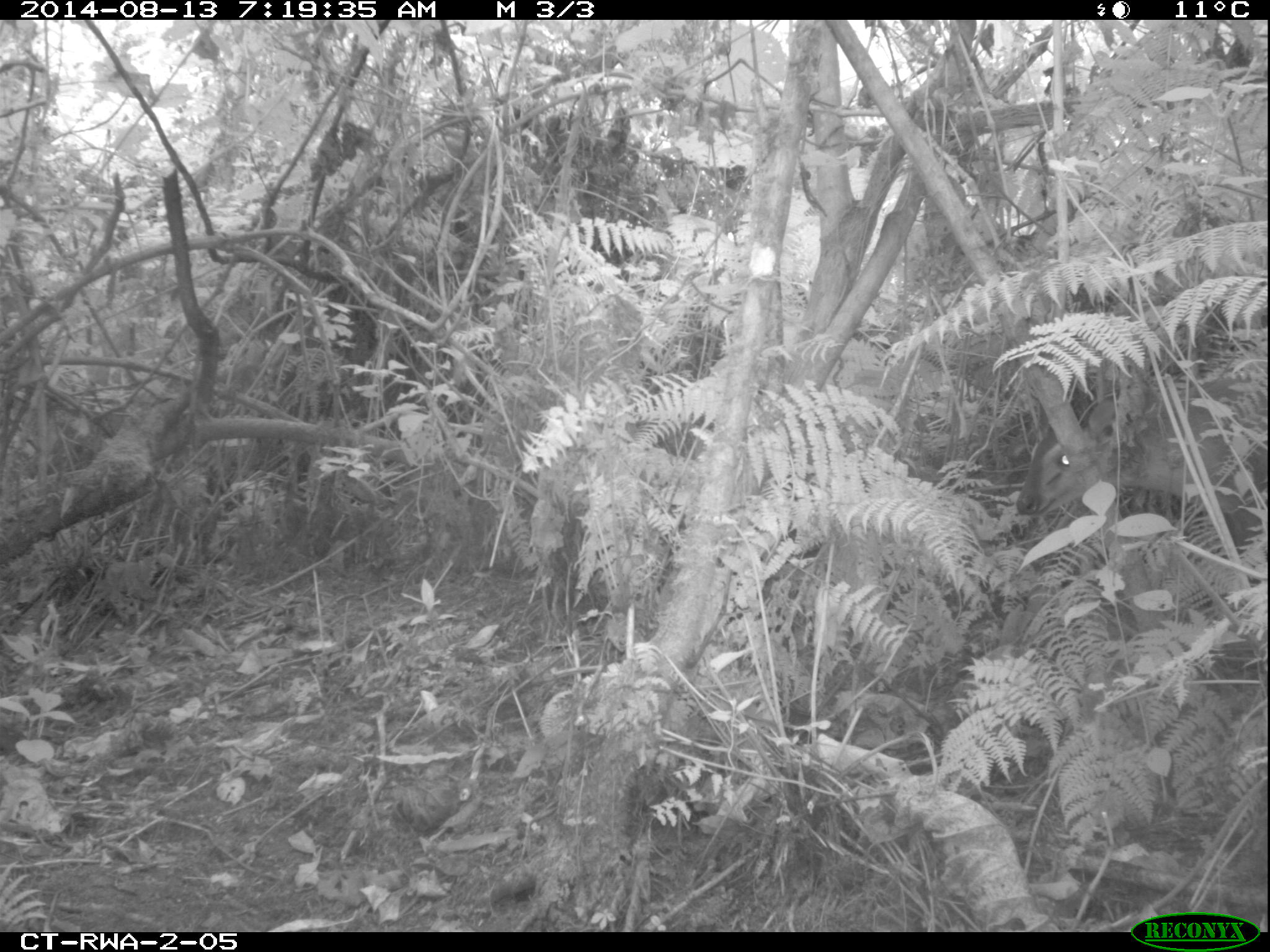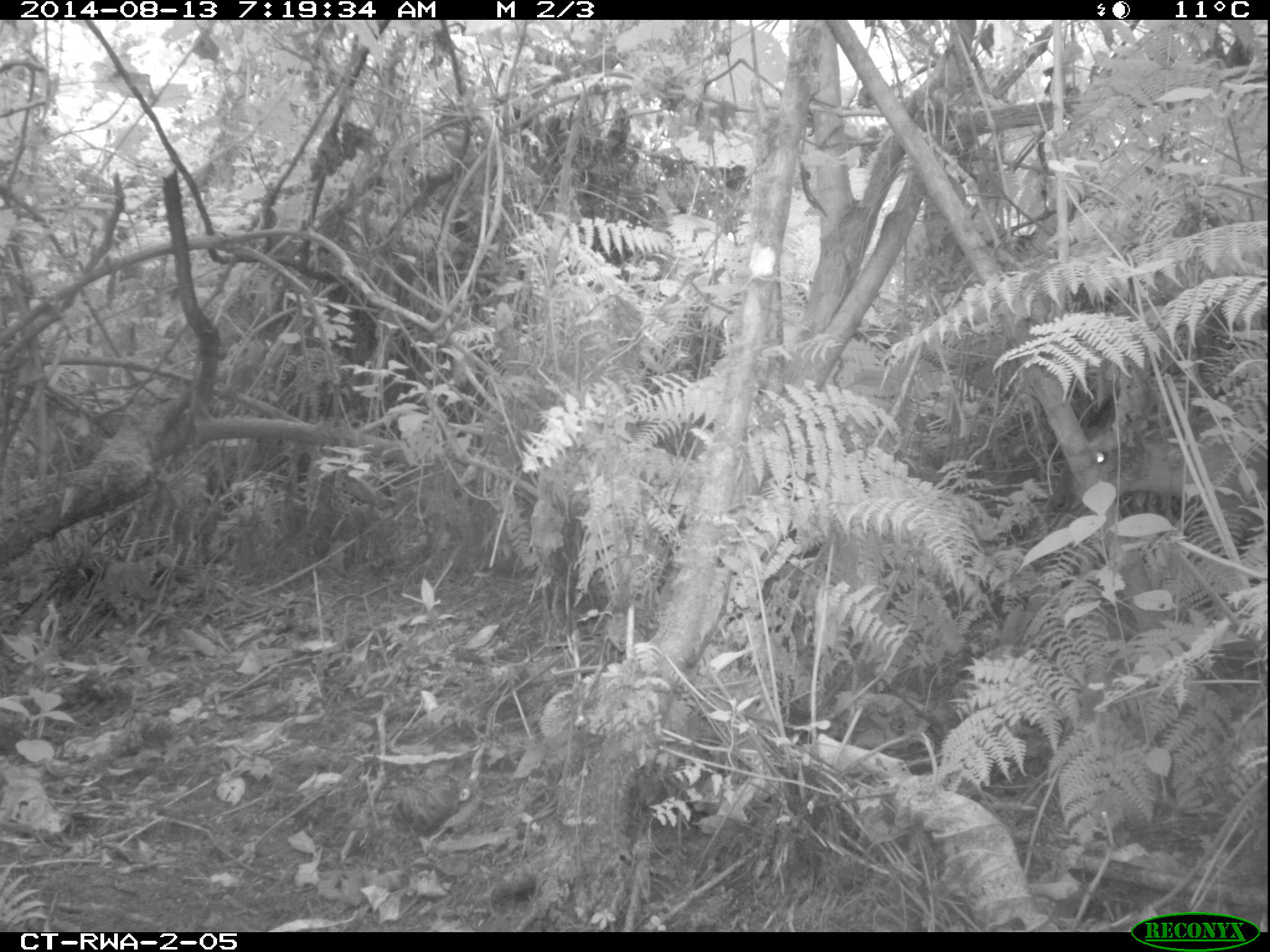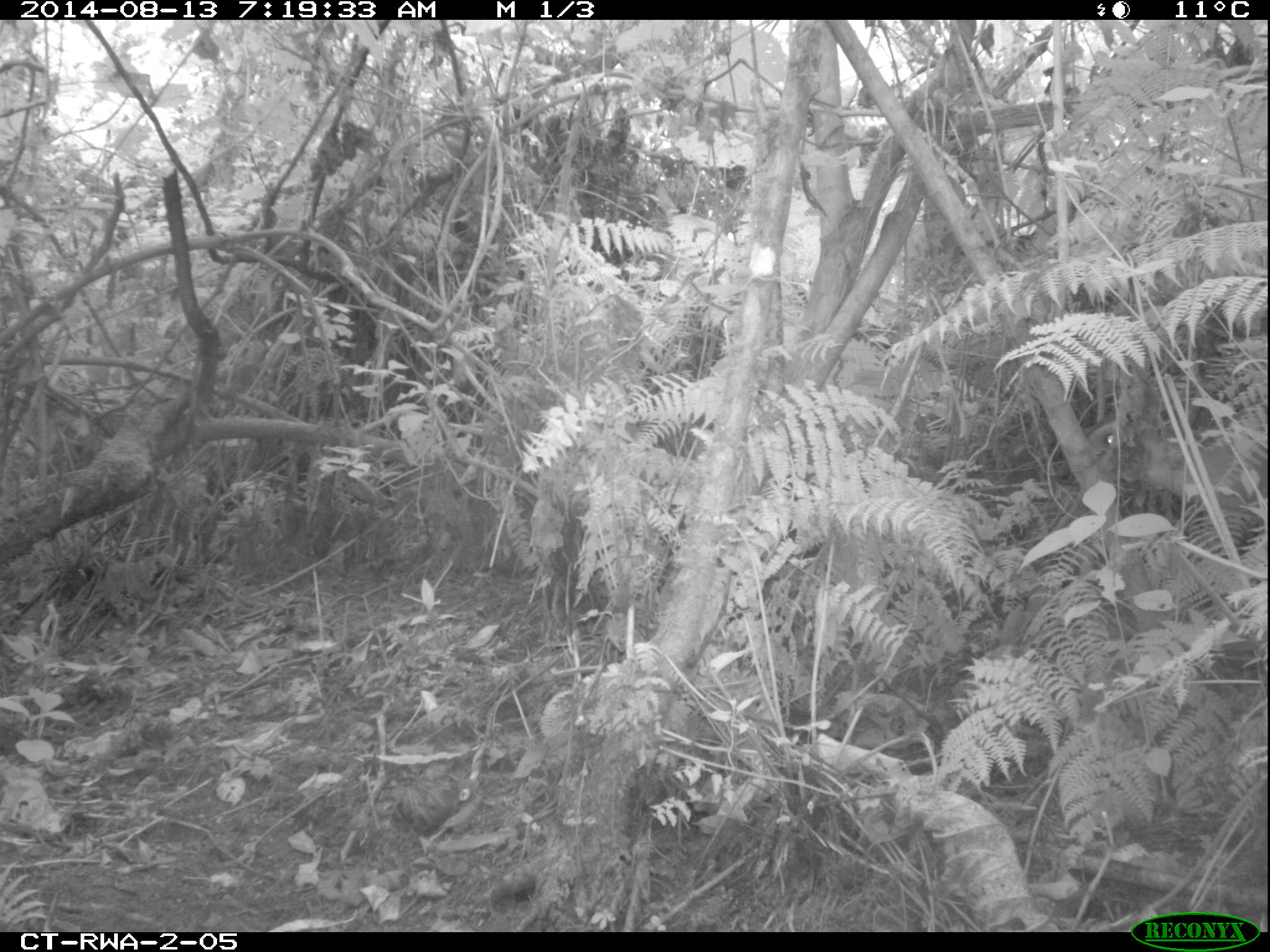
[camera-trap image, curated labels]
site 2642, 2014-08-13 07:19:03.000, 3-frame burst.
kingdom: Animalia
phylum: Chordata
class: Mammalia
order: Artiodactyla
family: Bovidae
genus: Cephalophus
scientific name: Cephalophus nigrifrons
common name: black-fronted duiker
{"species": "Cephalophus nigrifrons (black-fronted duiker)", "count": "2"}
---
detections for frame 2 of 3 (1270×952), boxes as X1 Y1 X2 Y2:
cephalophus nigrifrons: 1040 386 1269 525